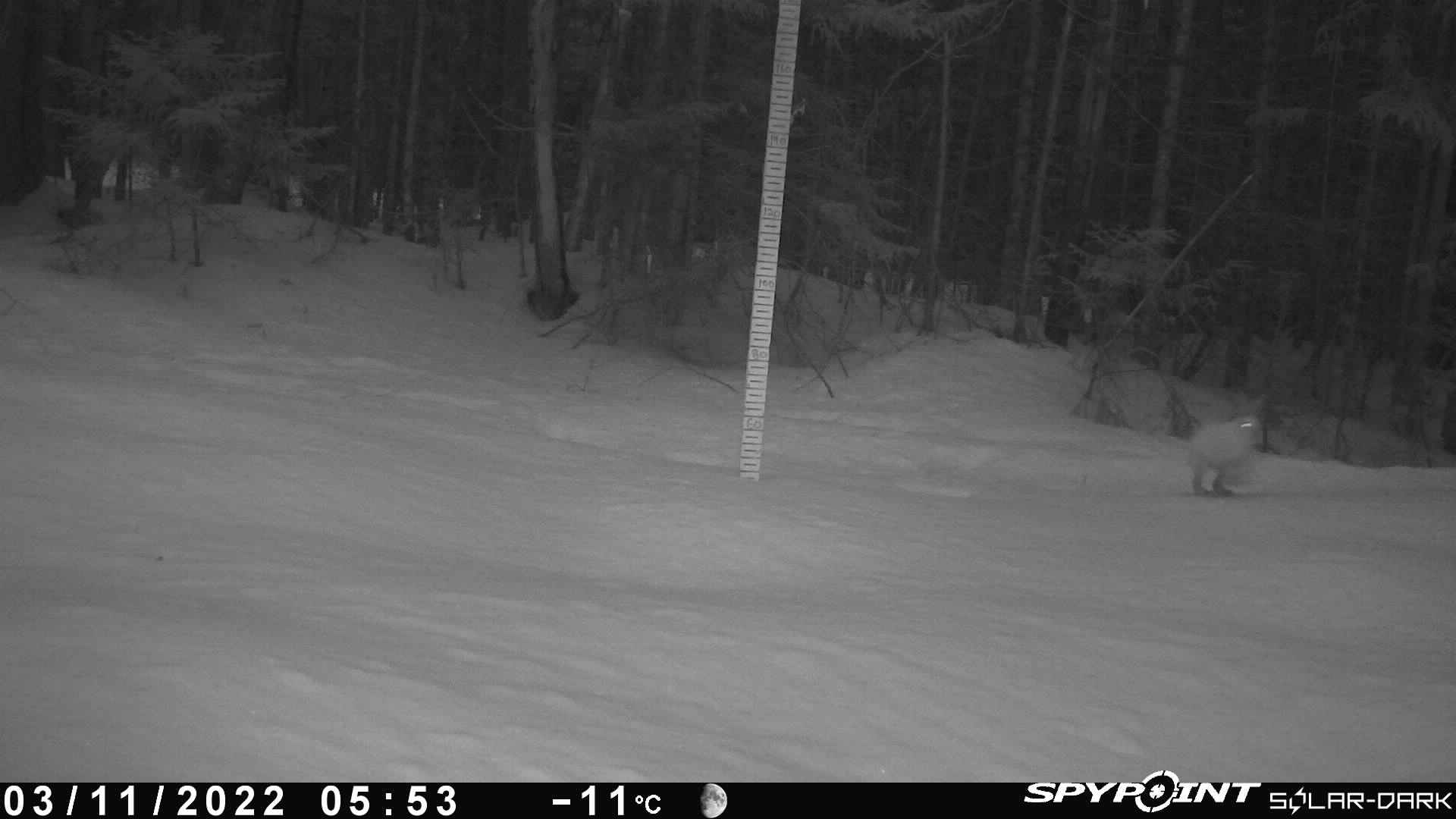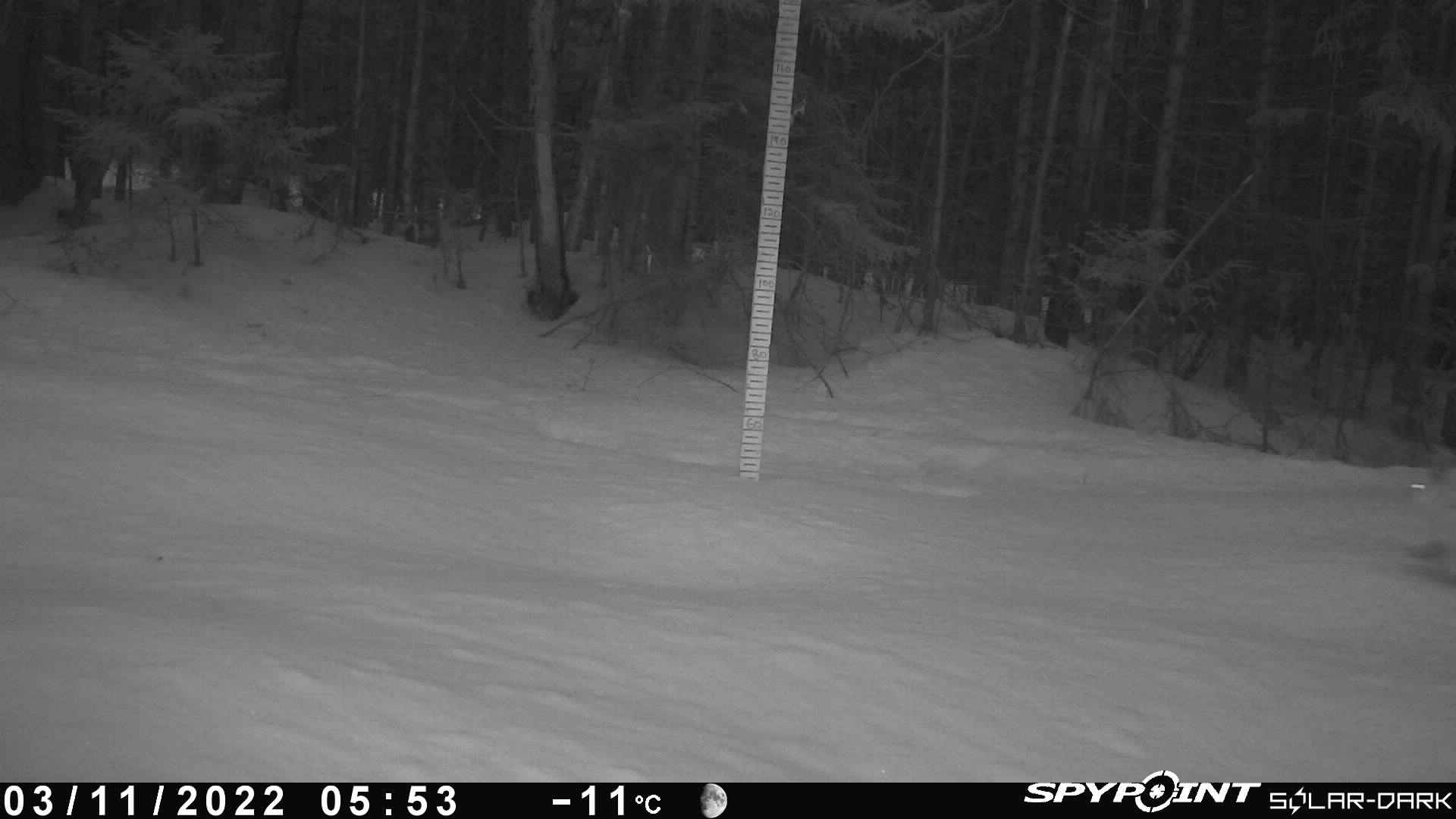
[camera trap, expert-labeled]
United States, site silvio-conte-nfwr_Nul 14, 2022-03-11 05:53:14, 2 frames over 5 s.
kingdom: Animalia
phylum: Chordata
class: Mammalia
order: Lagomorpha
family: Leporidae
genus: Lepus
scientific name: Lepus americanus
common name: snowshoe hare